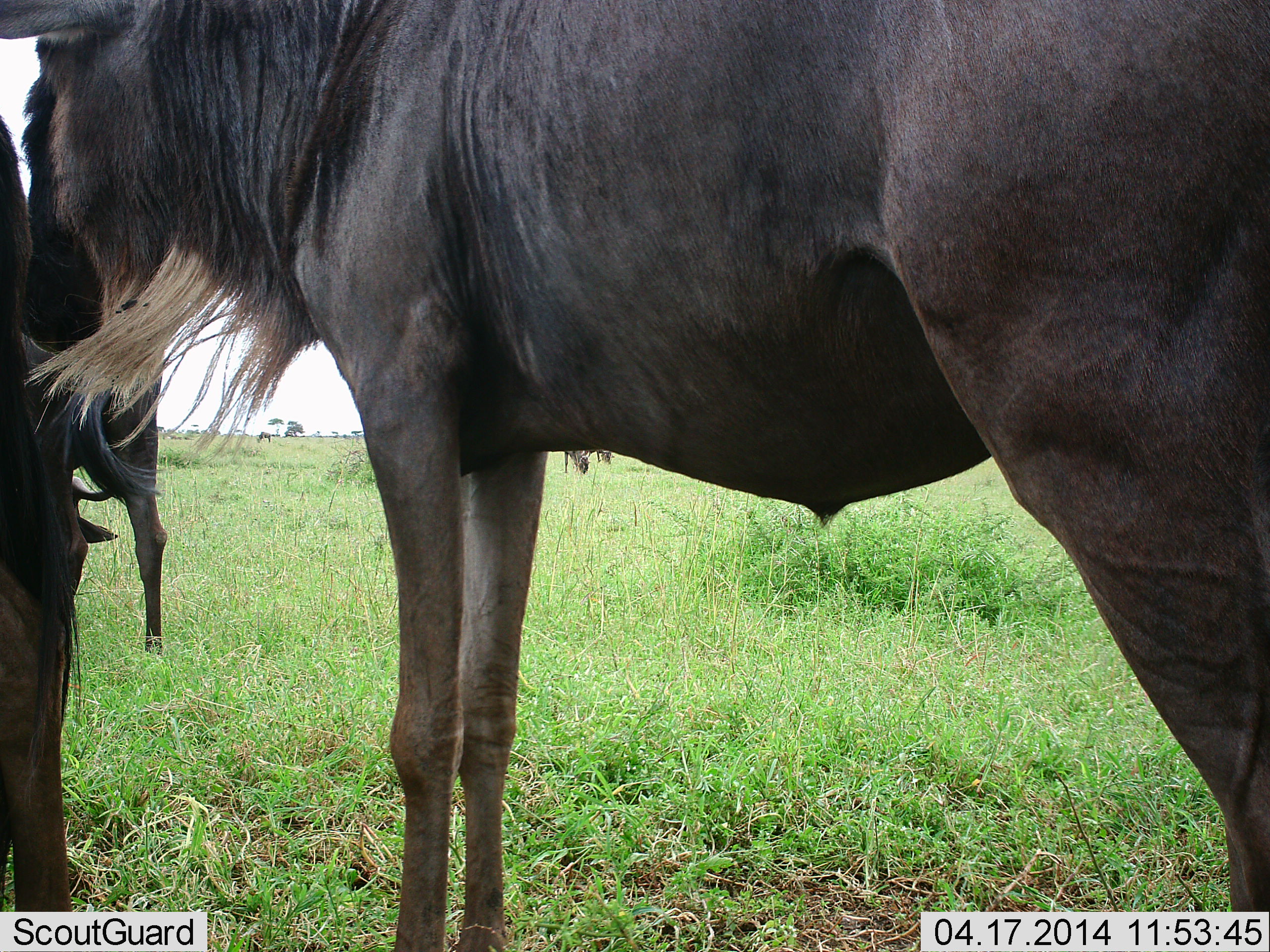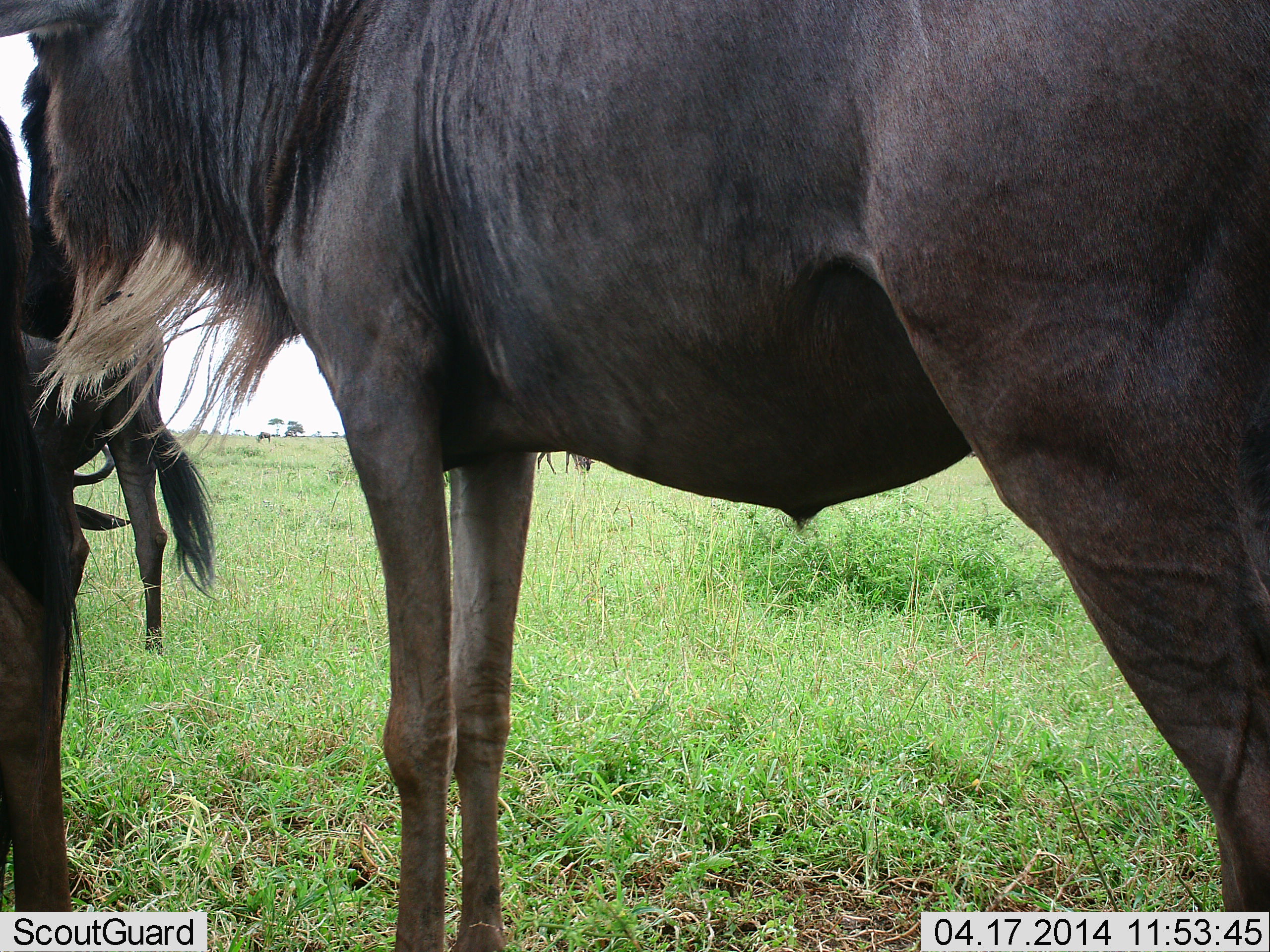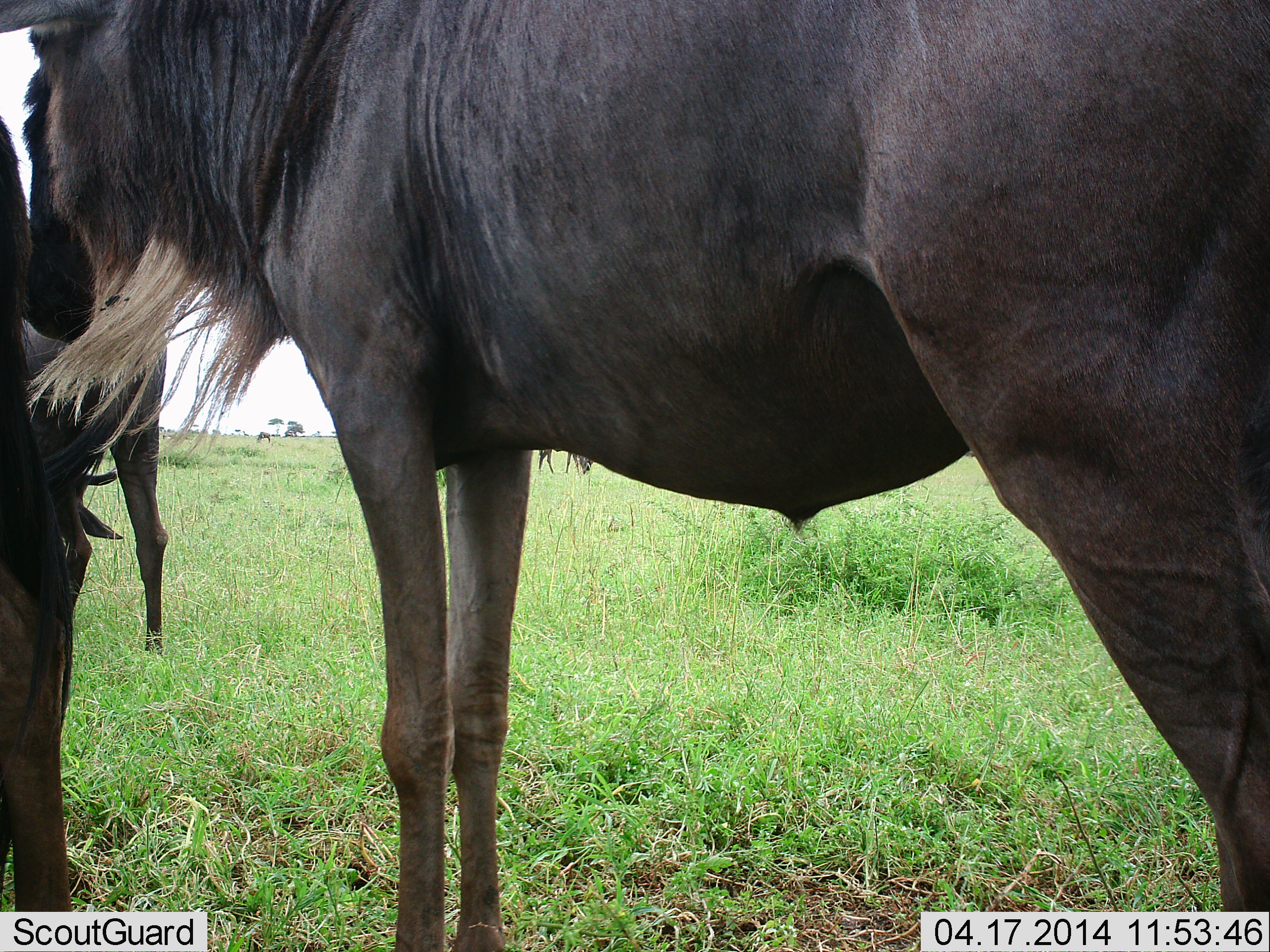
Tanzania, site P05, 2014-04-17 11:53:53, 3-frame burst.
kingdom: Animalia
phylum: Chordata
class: Mammalia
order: Artiodactyla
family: Bovidae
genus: Connochaetes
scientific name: Connochaetes taurinus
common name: blue wildebeest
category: wildebeest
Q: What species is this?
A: Wildebeest (blue wildebeest) (Connochaetes taurinus).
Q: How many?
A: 3.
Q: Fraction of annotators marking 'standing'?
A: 90%.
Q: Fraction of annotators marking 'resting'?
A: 10%.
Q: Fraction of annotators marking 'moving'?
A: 0%.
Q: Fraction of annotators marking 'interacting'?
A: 10%.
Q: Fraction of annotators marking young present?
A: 0%.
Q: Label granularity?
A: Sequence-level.